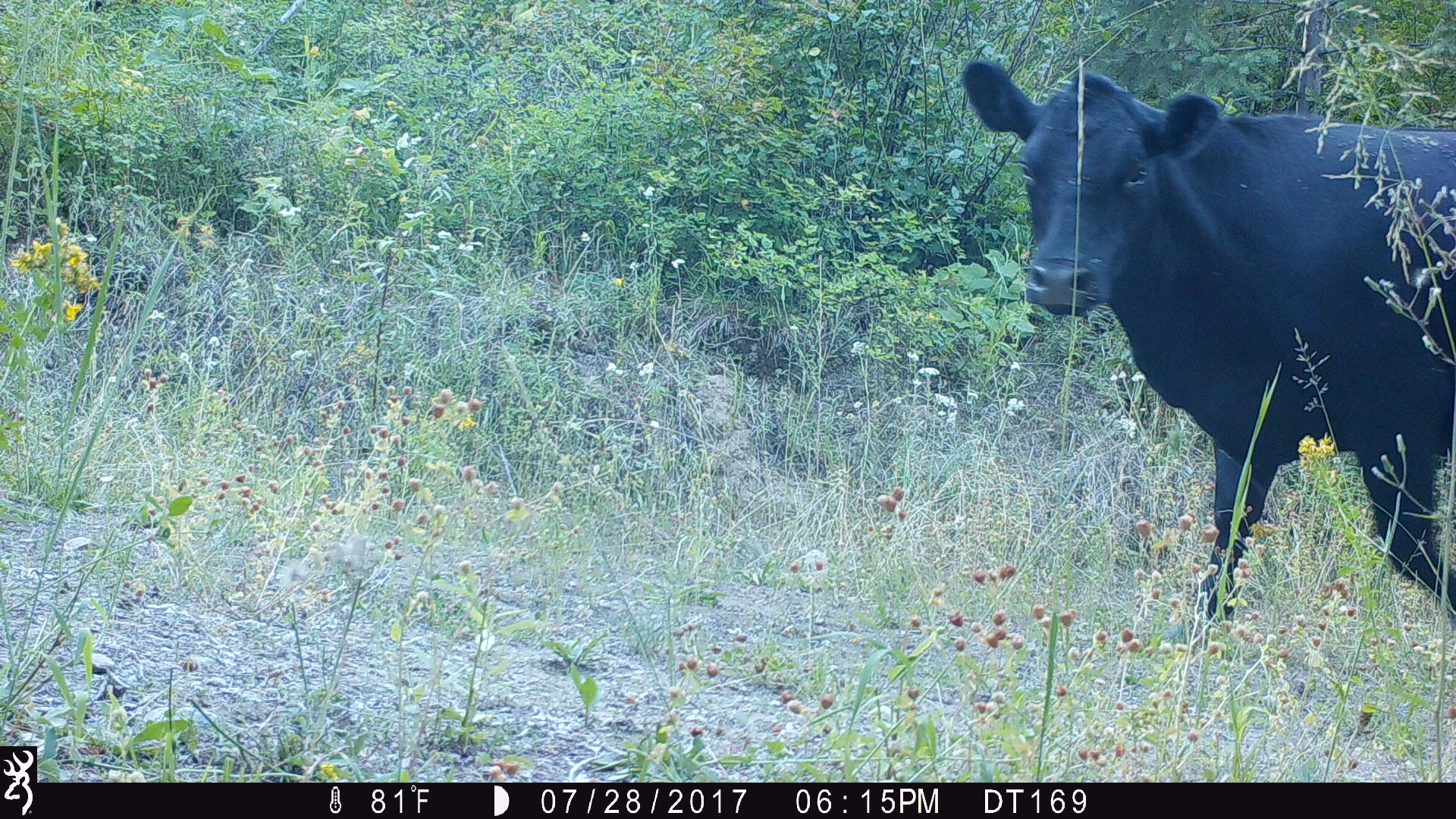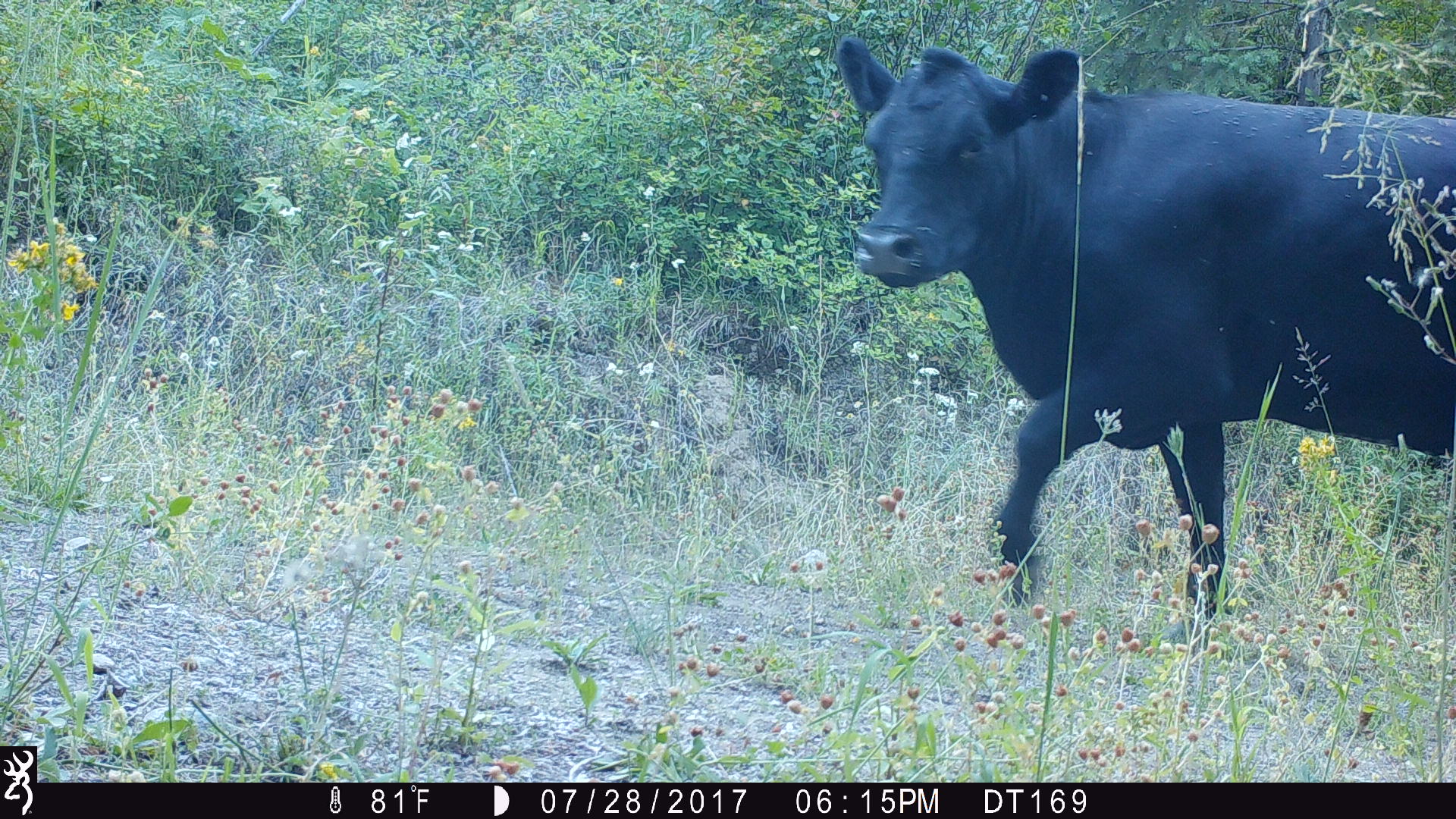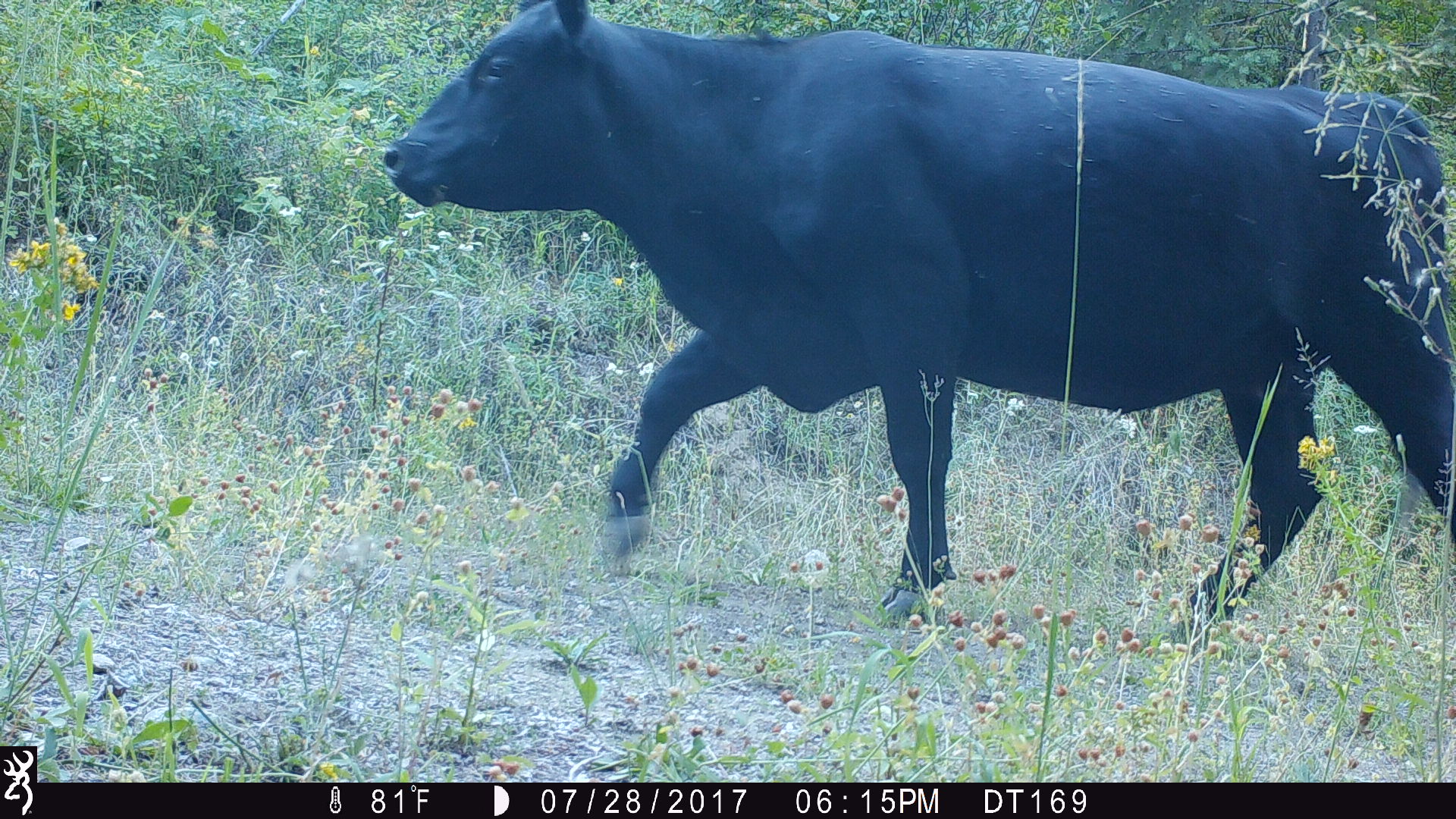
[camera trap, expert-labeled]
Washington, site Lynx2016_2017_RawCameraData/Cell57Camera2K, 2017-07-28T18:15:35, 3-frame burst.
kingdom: Animalia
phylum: Chordata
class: Mammalia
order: Artiodactyla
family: Bovidae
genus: Bos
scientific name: Bos taurus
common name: domestic cattle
Domestic cattle (Bos taurus). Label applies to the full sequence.